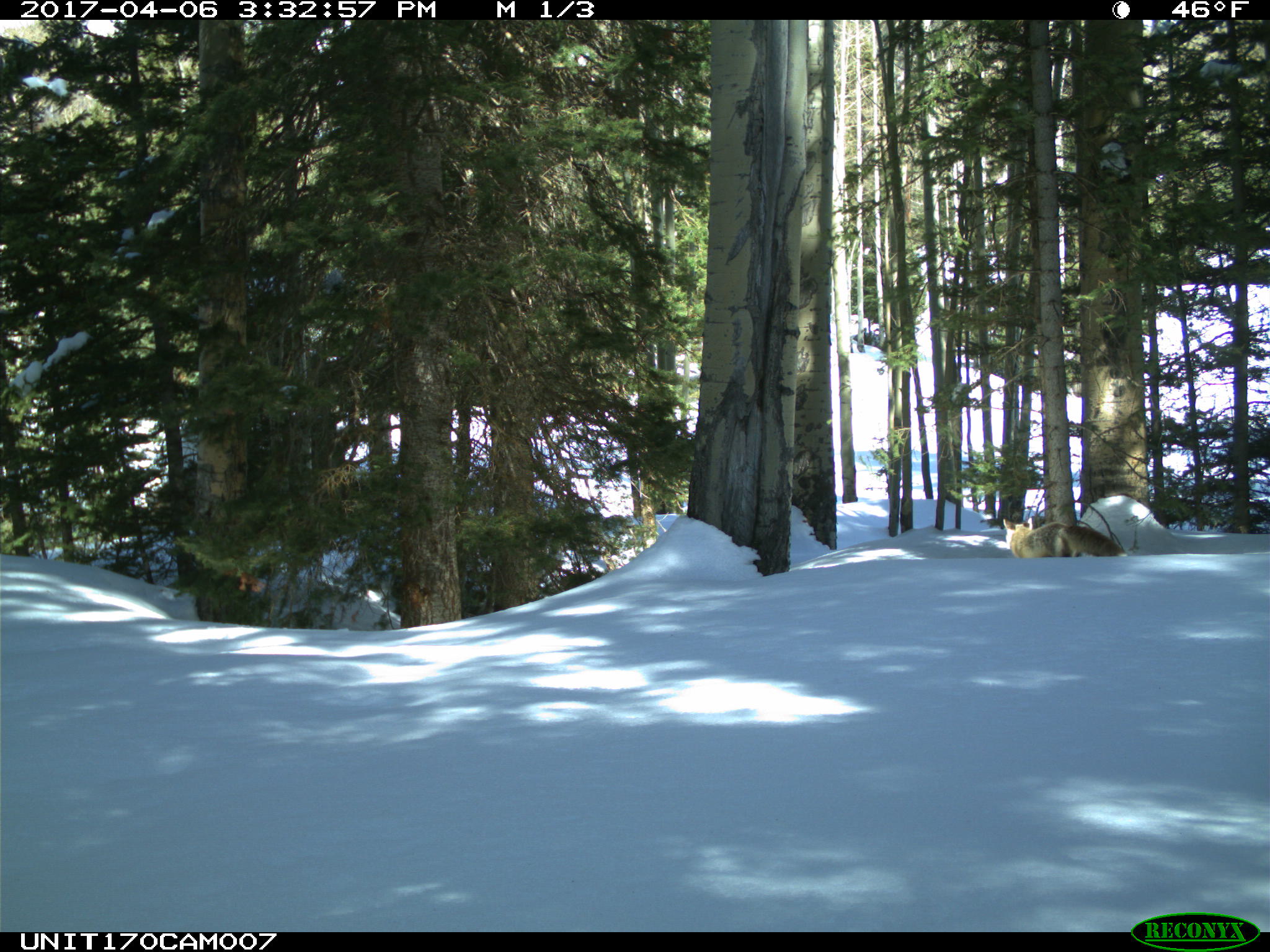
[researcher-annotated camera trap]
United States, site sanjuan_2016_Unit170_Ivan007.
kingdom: Animalia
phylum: Chordata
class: Mammalia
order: Carnivora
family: Canidae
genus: Vulpes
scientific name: Vulpes vulpes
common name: red fox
Vulpes vulpes (red fox).